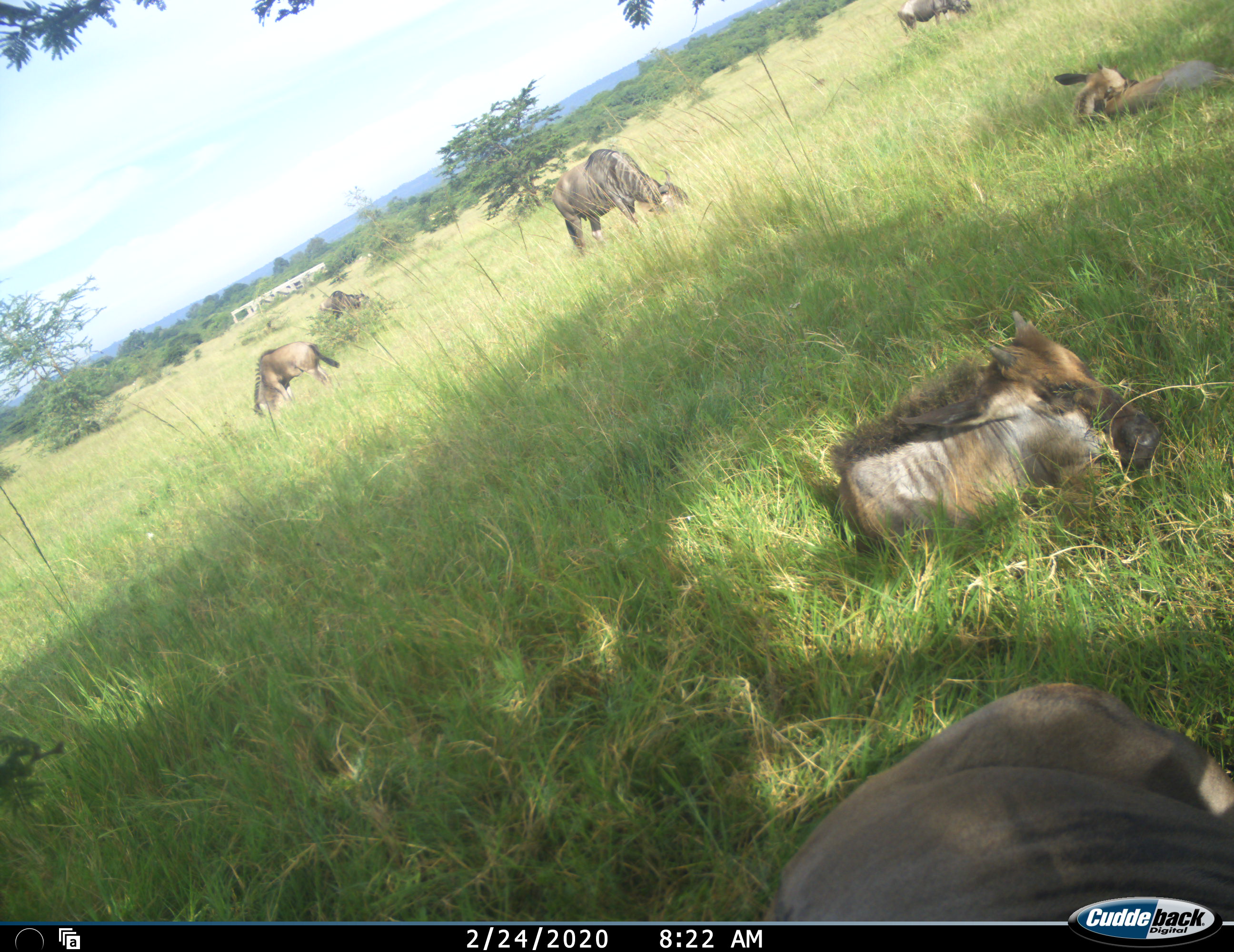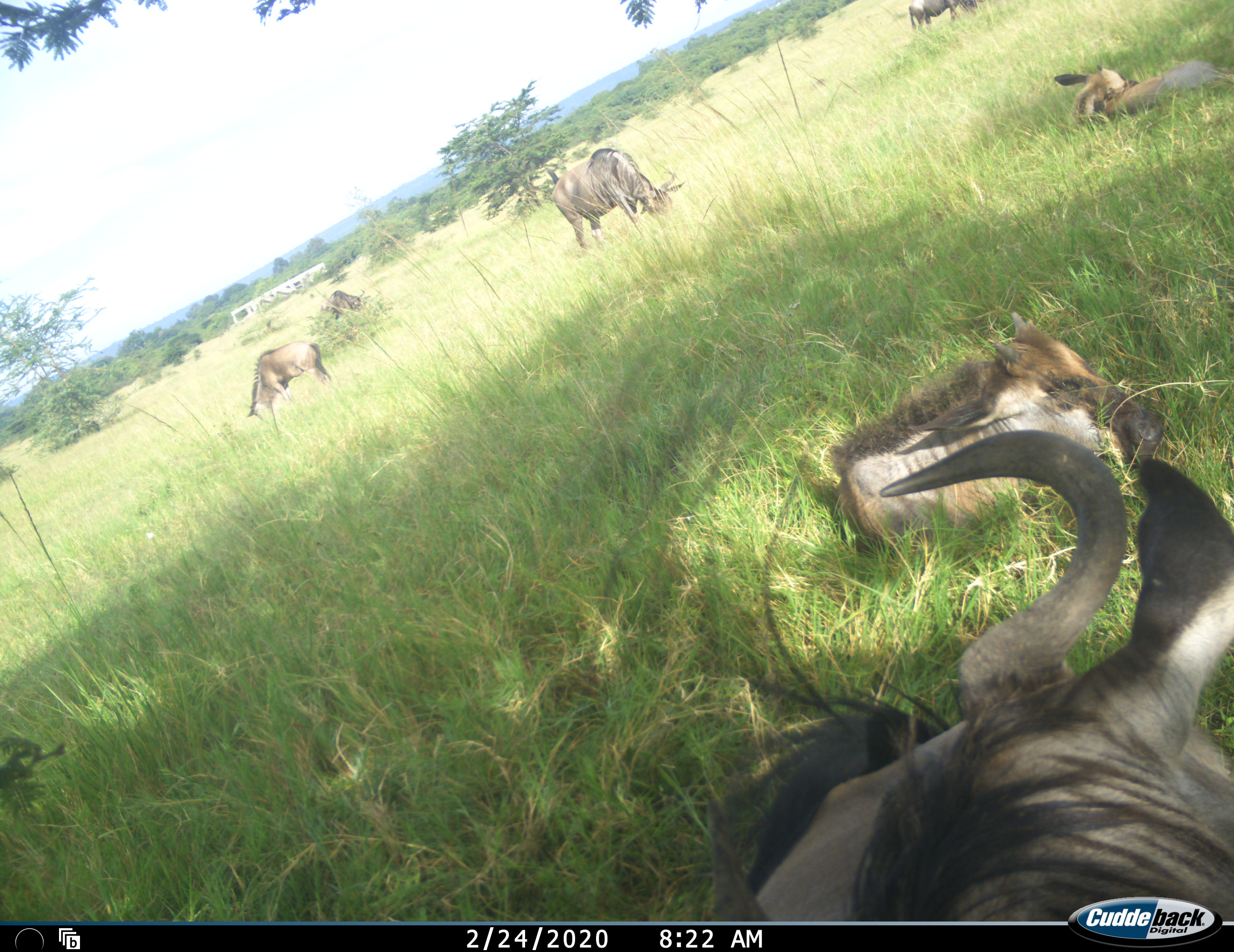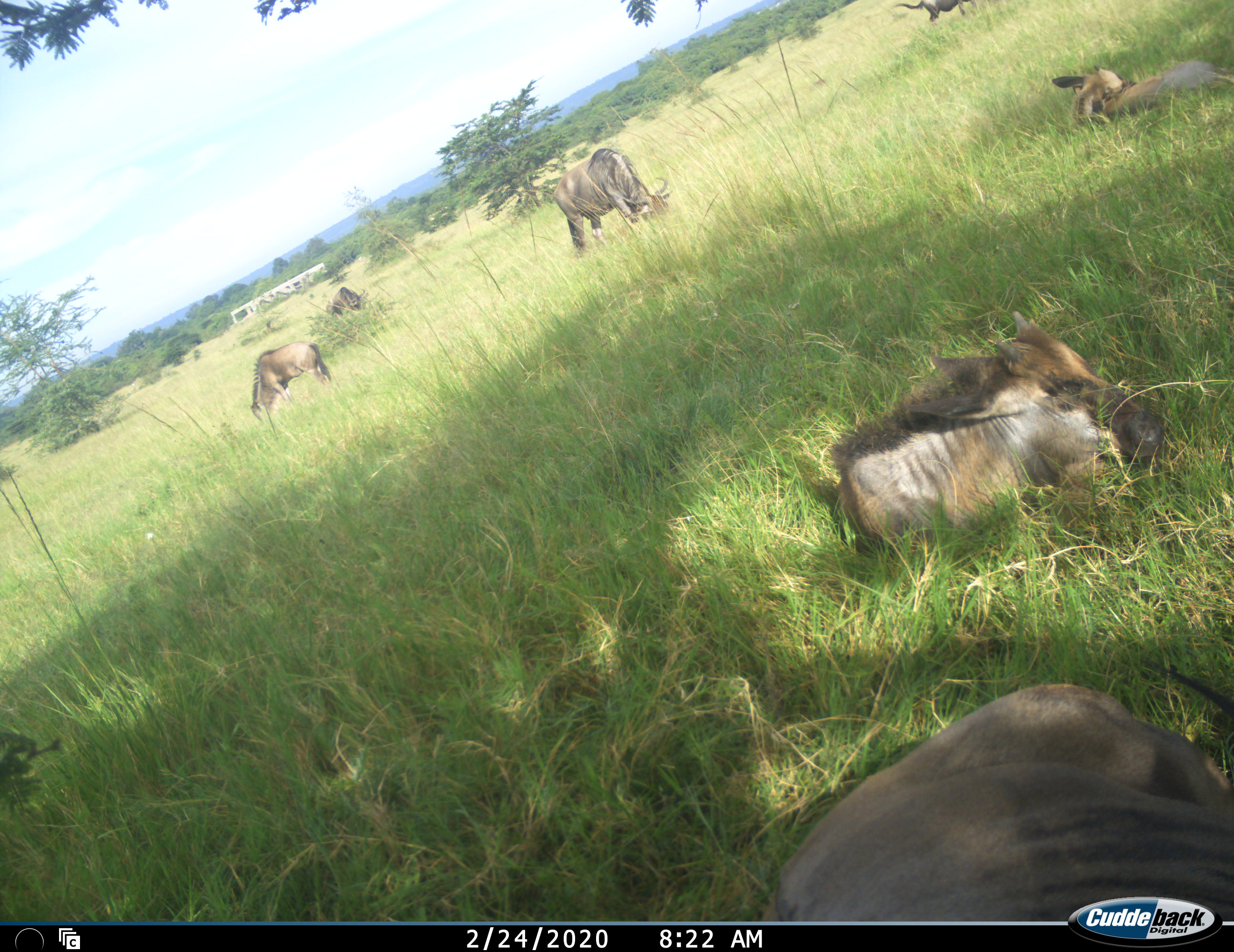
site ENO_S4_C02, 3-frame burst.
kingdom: Animalia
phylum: Chordata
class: Mammalia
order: Artiodactyla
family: Bovidae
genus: Connochaetes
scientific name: Connochaetes taurinus taurinus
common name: blue wildebeest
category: wildebeestblue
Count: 7.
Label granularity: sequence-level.